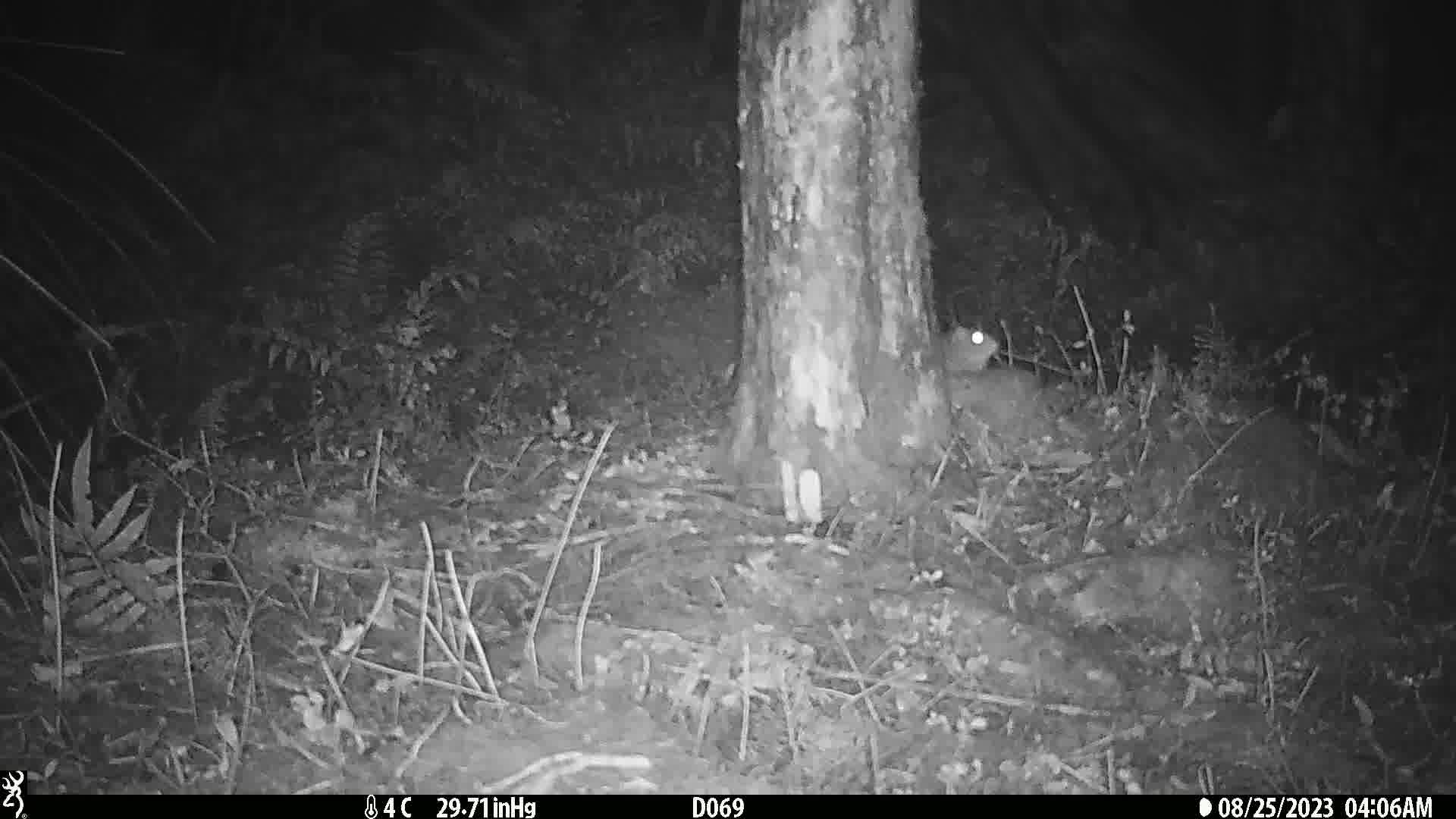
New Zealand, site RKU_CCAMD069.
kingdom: Animalia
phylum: Chordata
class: Mammalia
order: Rodentia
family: Muridae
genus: Rattus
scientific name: Rattus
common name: rat